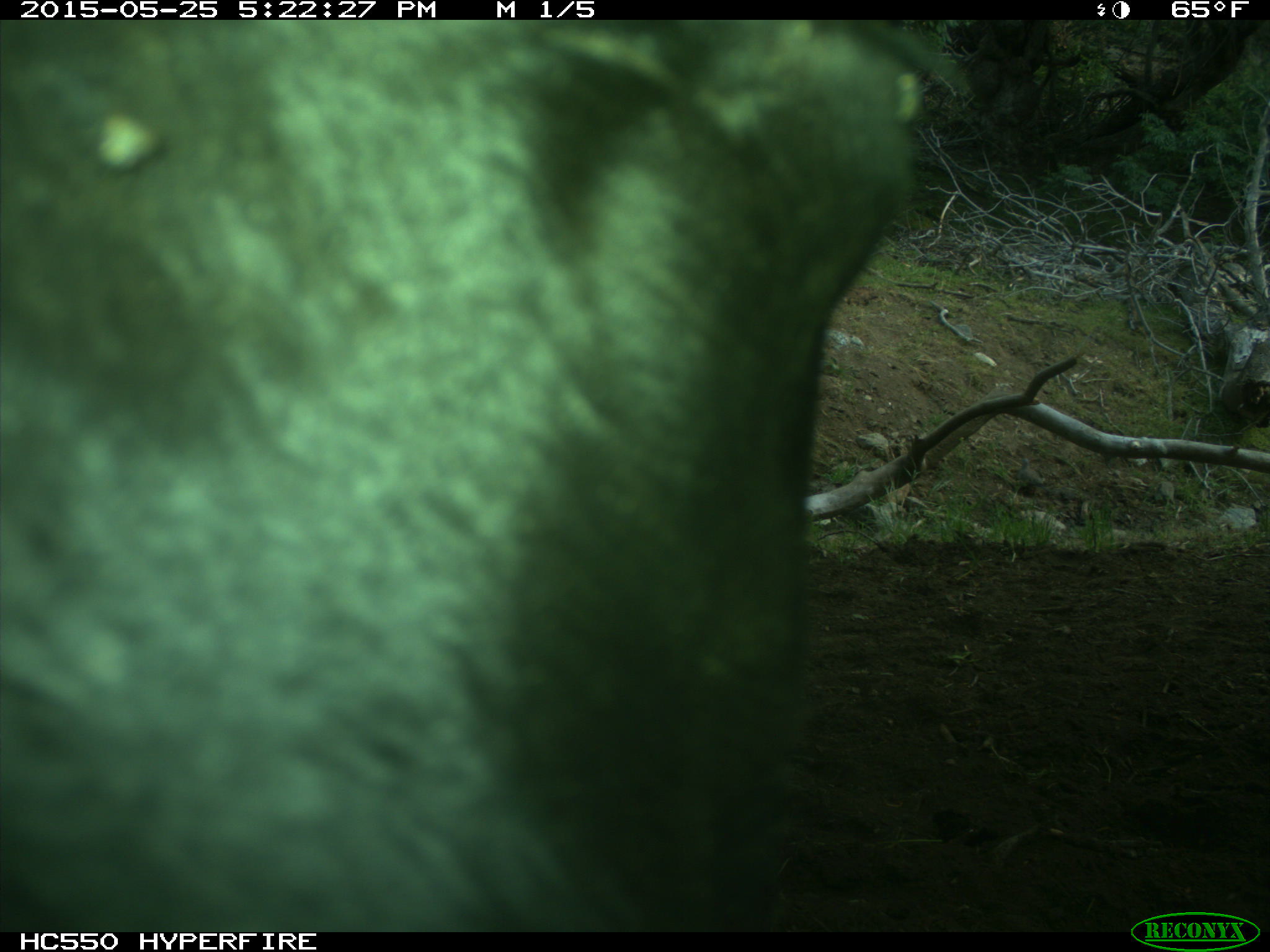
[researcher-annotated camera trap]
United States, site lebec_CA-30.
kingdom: Animalia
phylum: Chordata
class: Mammalia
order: Artiodactyla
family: Bovidae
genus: Bos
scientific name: Bos taurus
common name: domestic cow